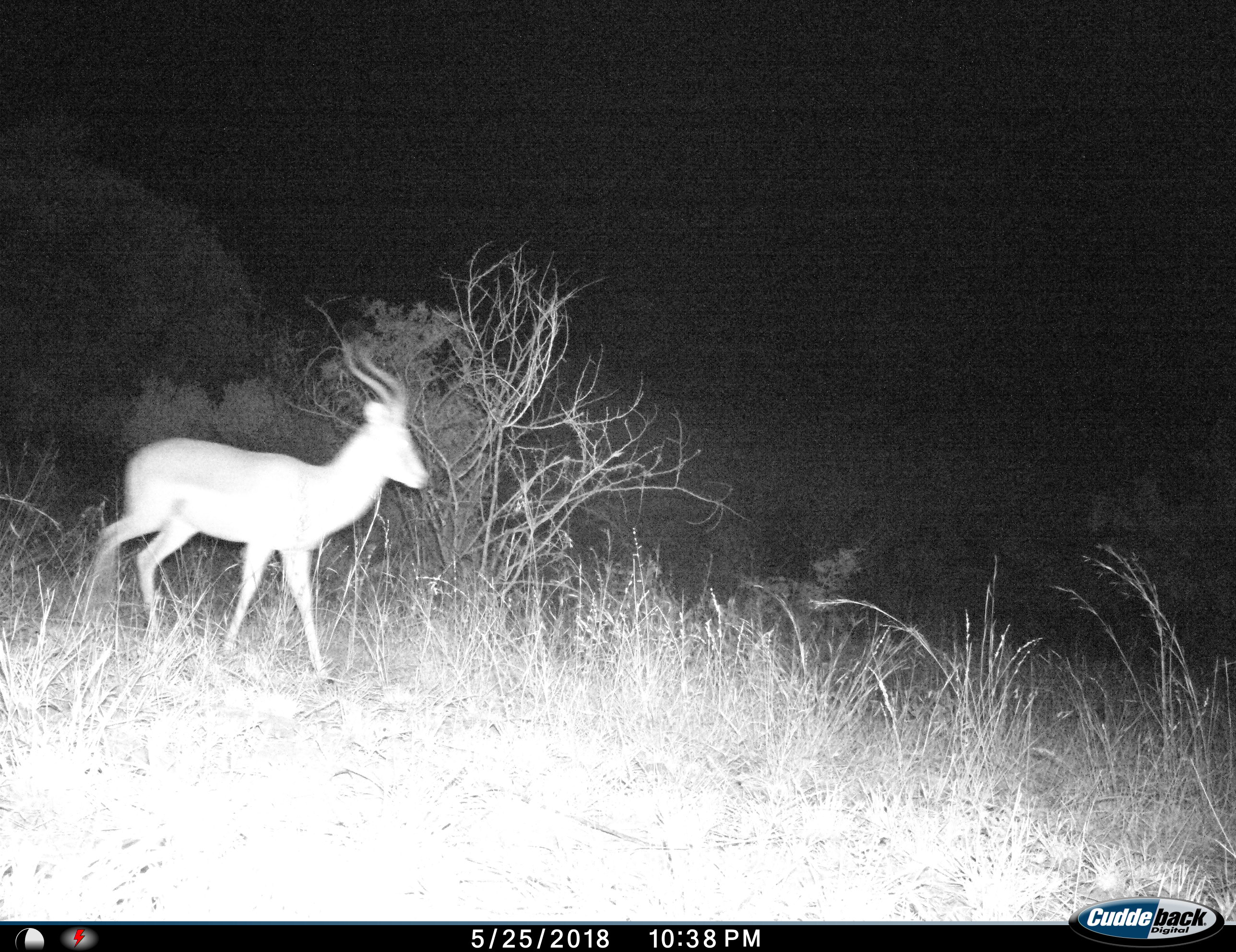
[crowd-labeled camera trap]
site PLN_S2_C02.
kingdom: Animalia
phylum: Chordata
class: Mammalia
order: Artiodactyla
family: Bovidae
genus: Aepyceros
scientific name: Aepyceros melampus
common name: impala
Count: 1.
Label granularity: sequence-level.